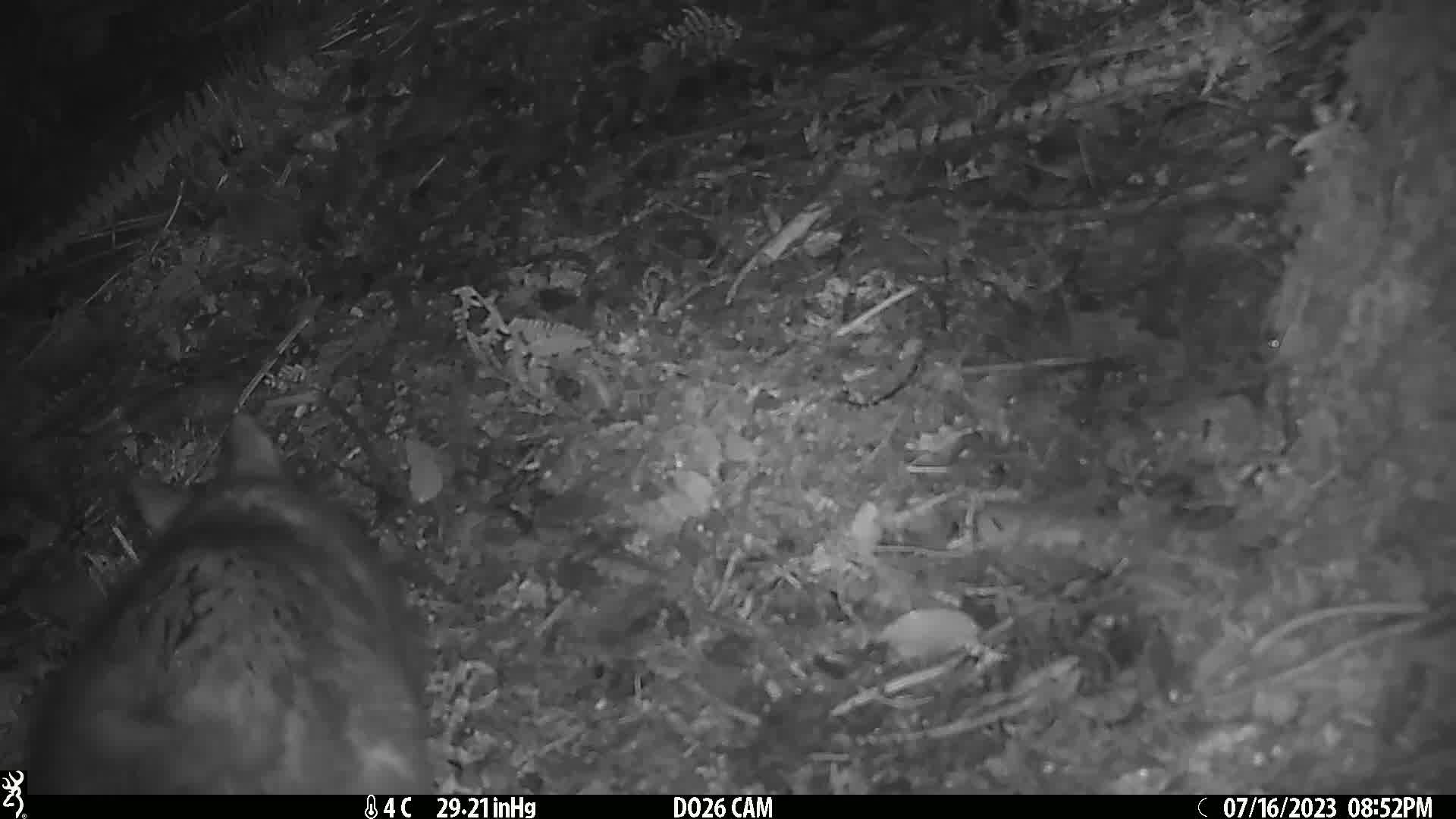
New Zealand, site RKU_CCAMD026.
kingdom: Animalia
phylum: Chordata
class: Mammalia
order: Diprotodontia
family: Phalangeridae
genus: Trichosurus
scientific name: Trichosurus vulpecula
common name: common brushtail possum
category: possum